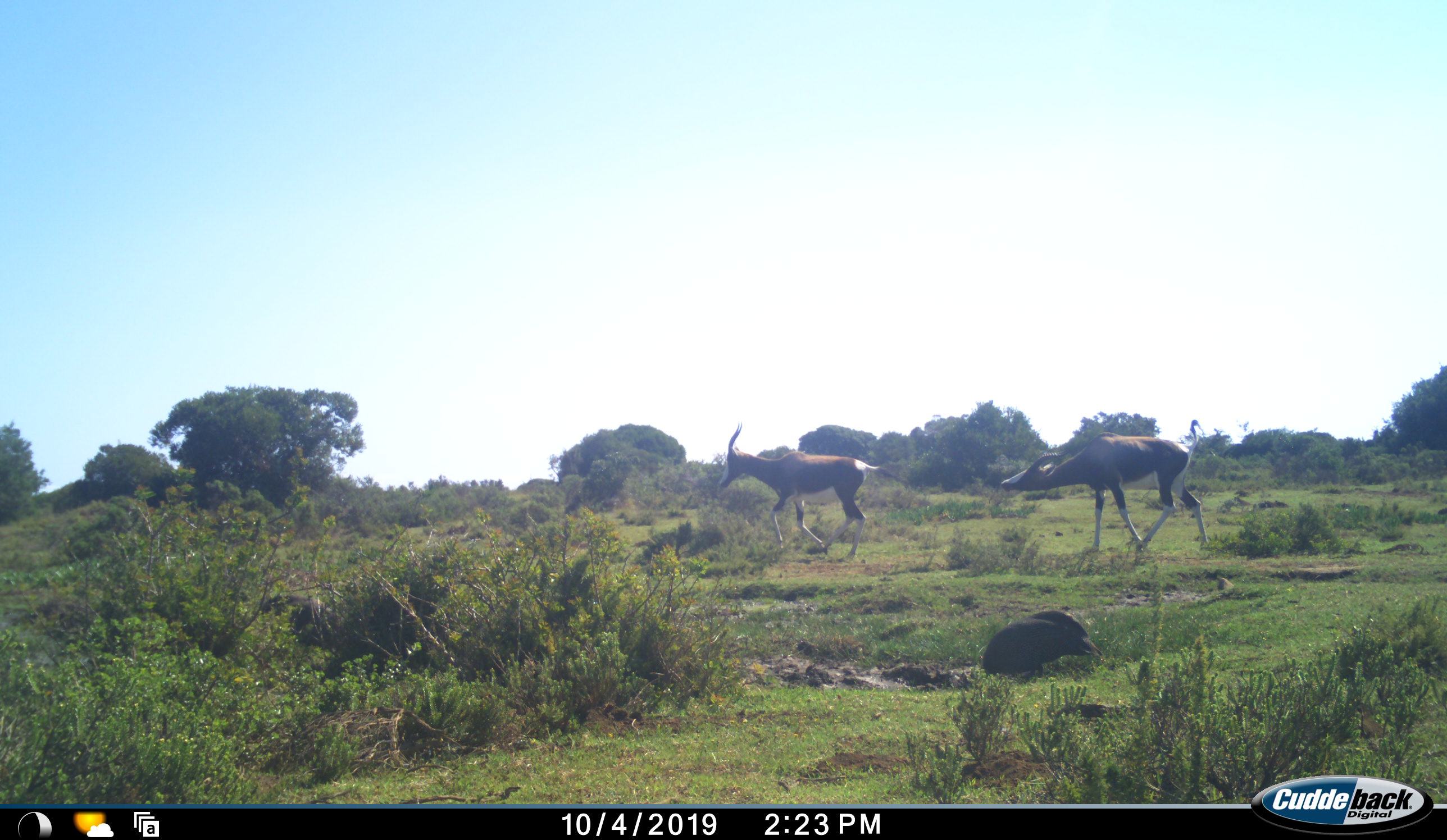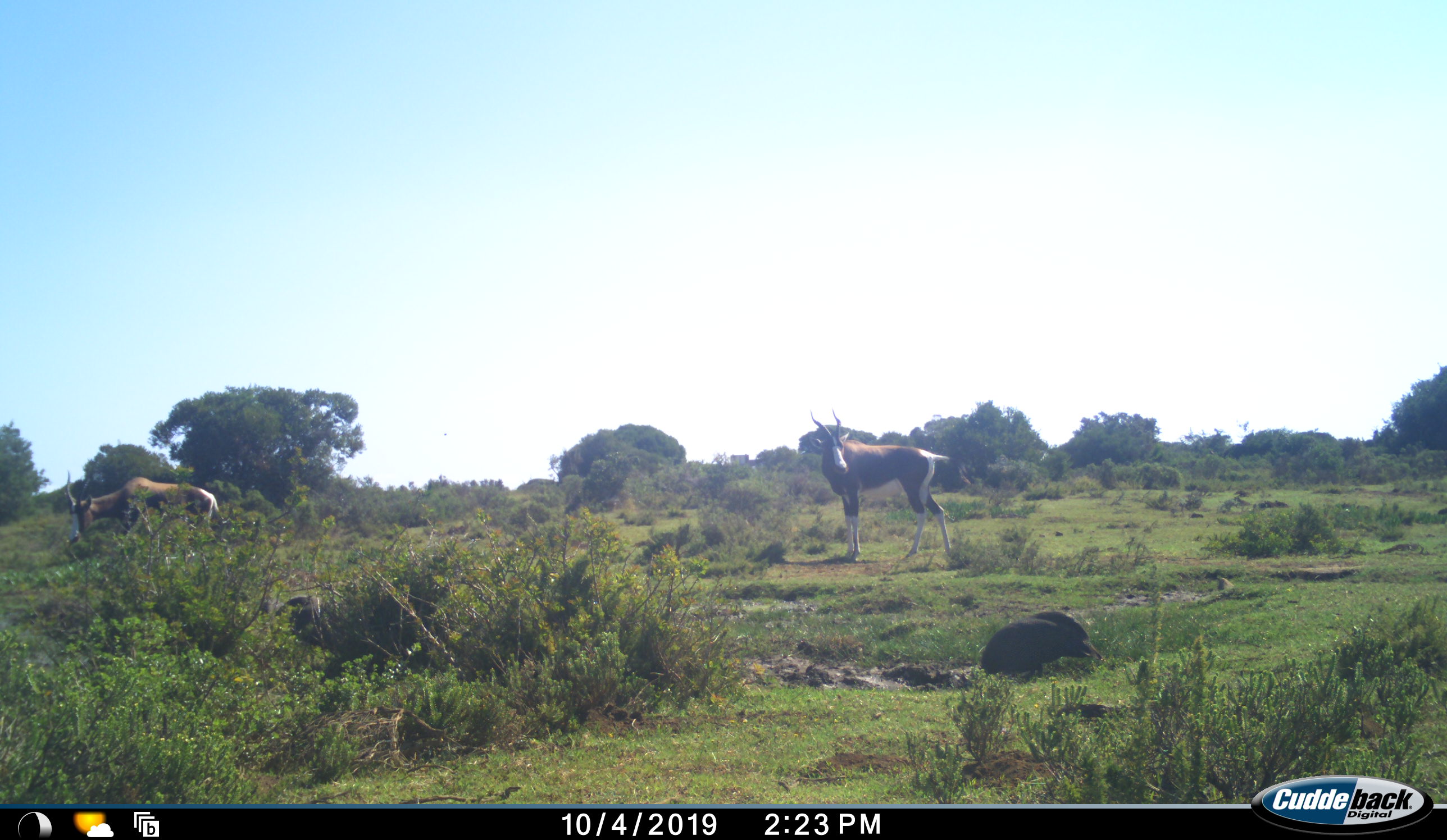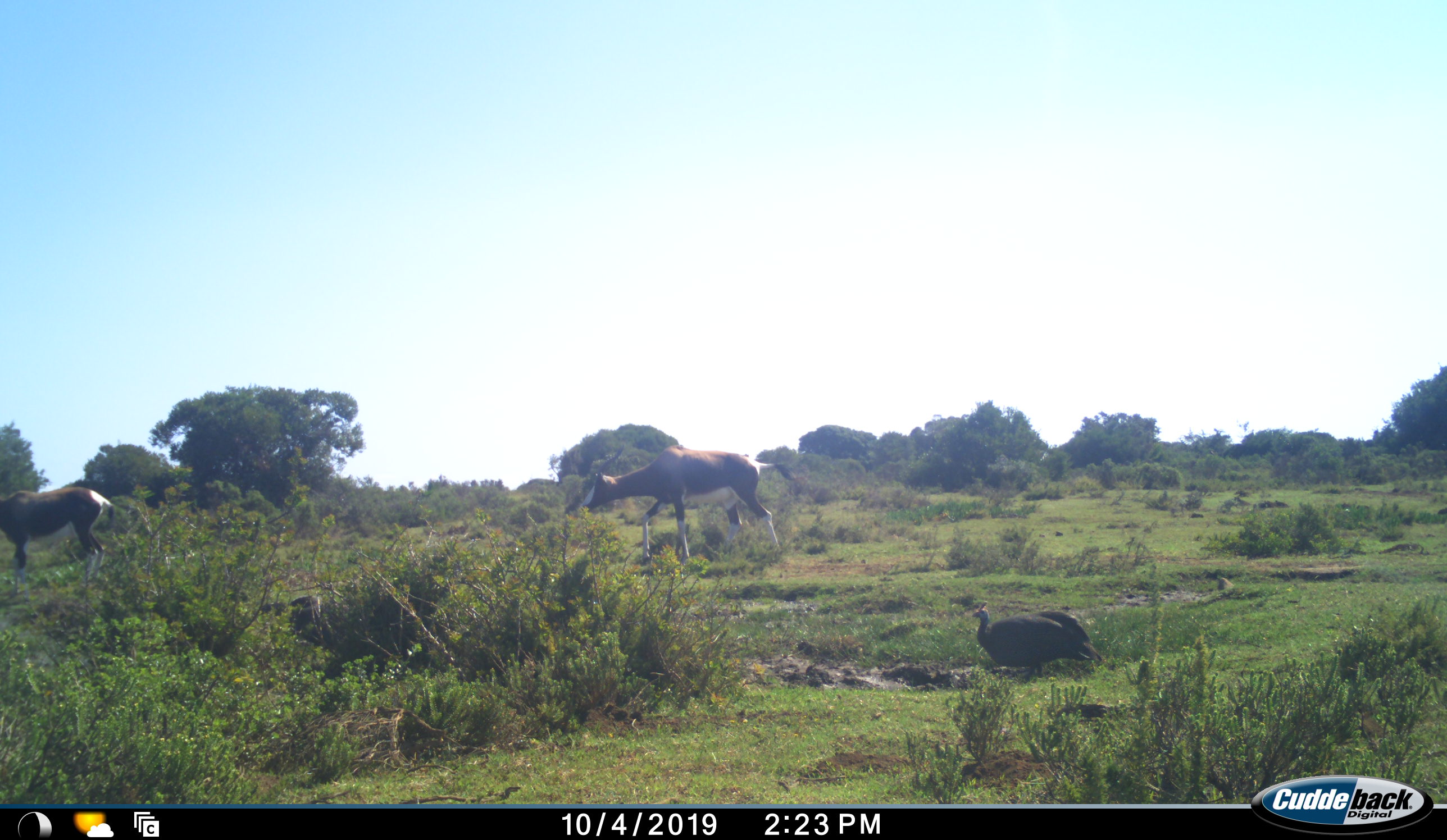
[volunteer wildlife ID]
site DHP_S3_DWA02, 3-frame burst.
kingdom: Animalia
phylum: Chordata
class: Aves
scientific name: Aves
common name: bird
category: birdother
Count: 2.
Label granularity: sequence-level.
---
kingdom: Animalia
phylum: Chordata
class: Mammalia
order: Artiodactyla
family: Bovidae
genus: Damaliscus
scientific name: Damaliscus pygargus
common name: bontebok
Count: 2.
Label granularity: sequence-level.